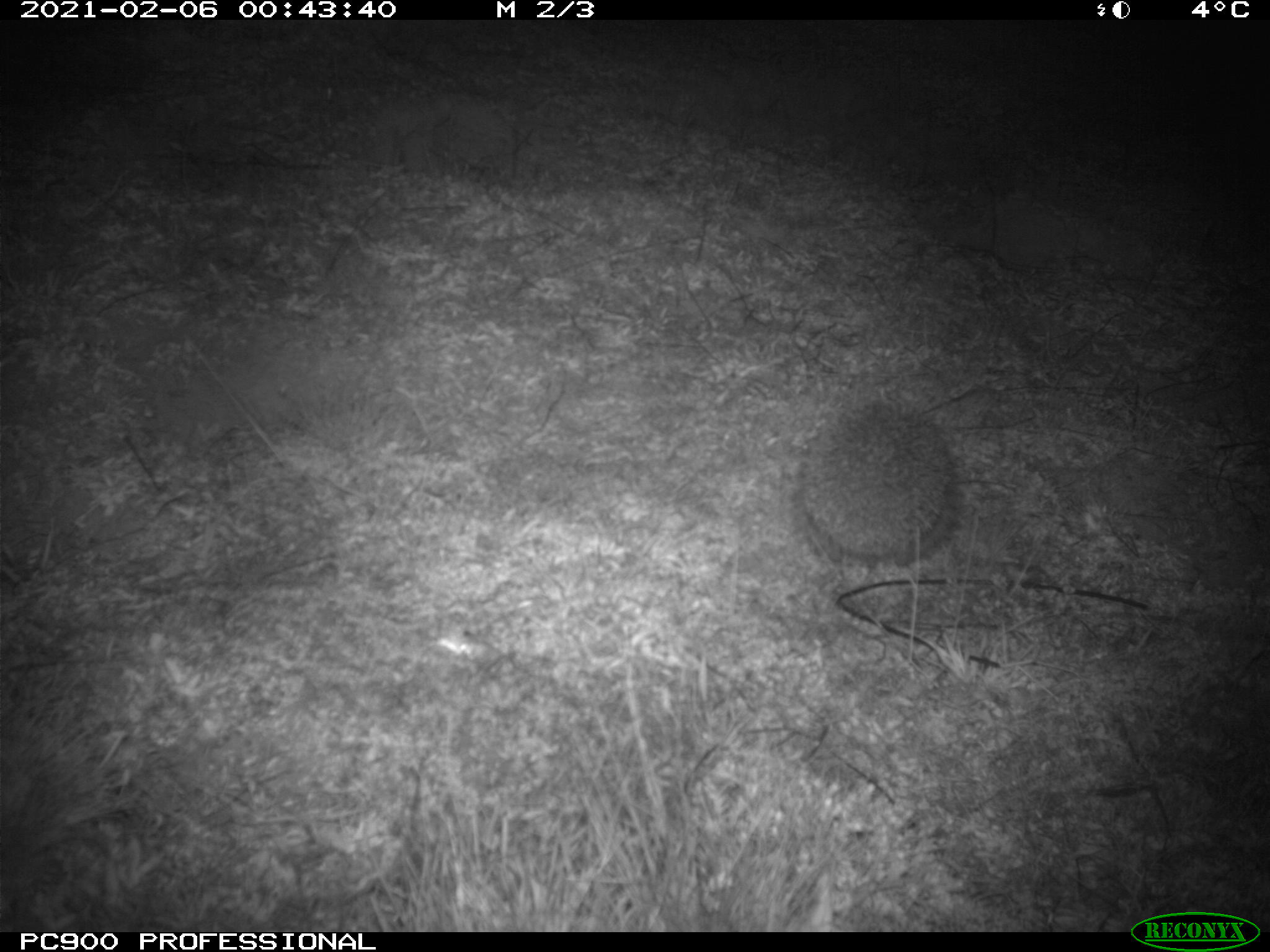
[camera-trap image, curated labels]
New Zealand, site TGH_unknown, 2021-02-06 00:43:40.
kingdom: Animalia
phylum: Chordata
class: Mammalia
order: Eulipotyphla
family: Erinaceidae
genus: Erinaceus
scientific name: Erinaceus europaeus europaeus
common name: european hedgehog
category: hedgehog